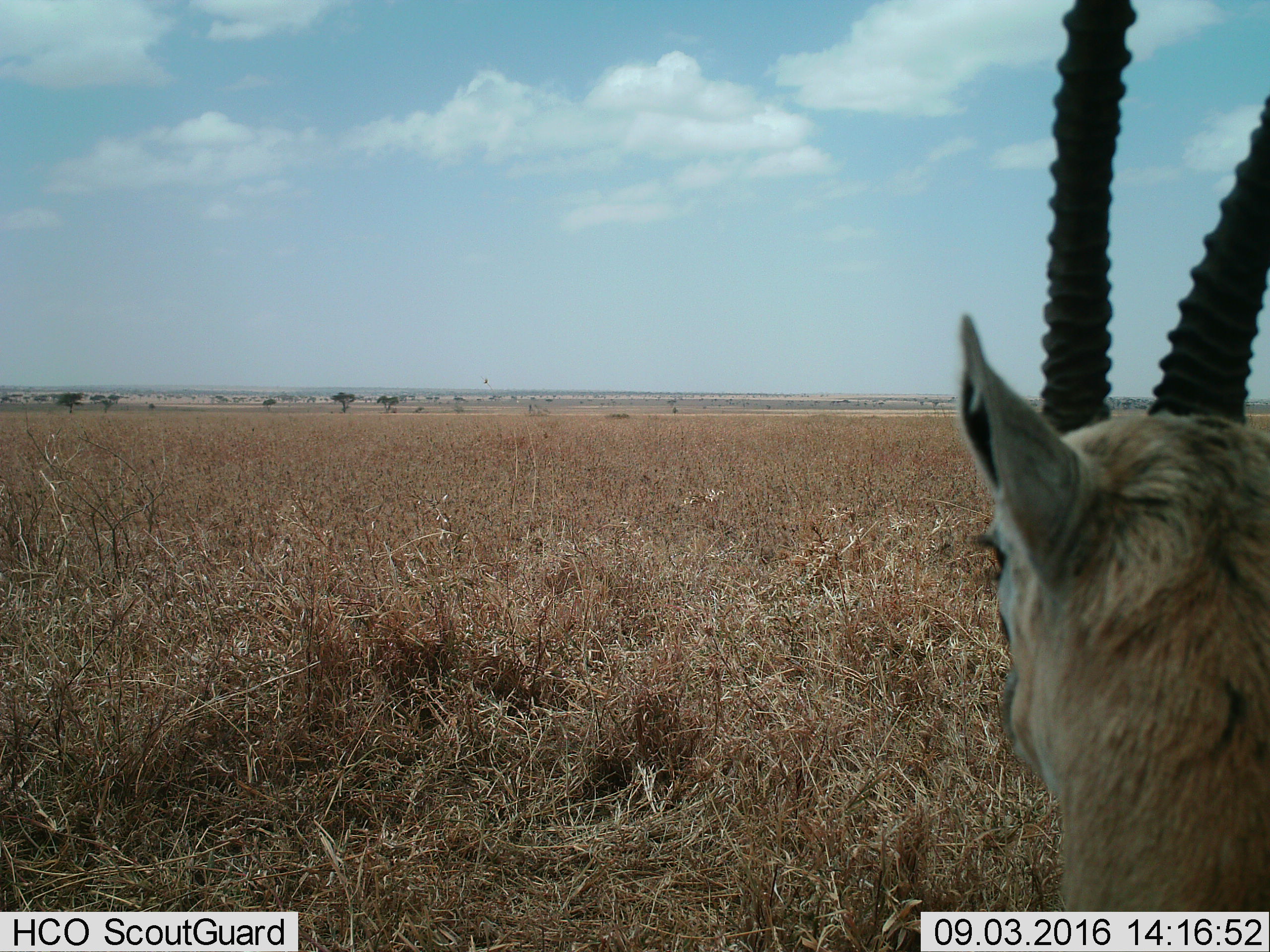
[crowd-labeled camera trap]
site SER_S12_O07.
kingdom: Animalia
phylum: Chordata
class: Mammalia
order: Artiodactyla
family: Bovidae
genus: Eudorcas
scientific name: Eudorcas thomsonii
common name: thomson's gazelle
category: gazellethomsons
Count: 1.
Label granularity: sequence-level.